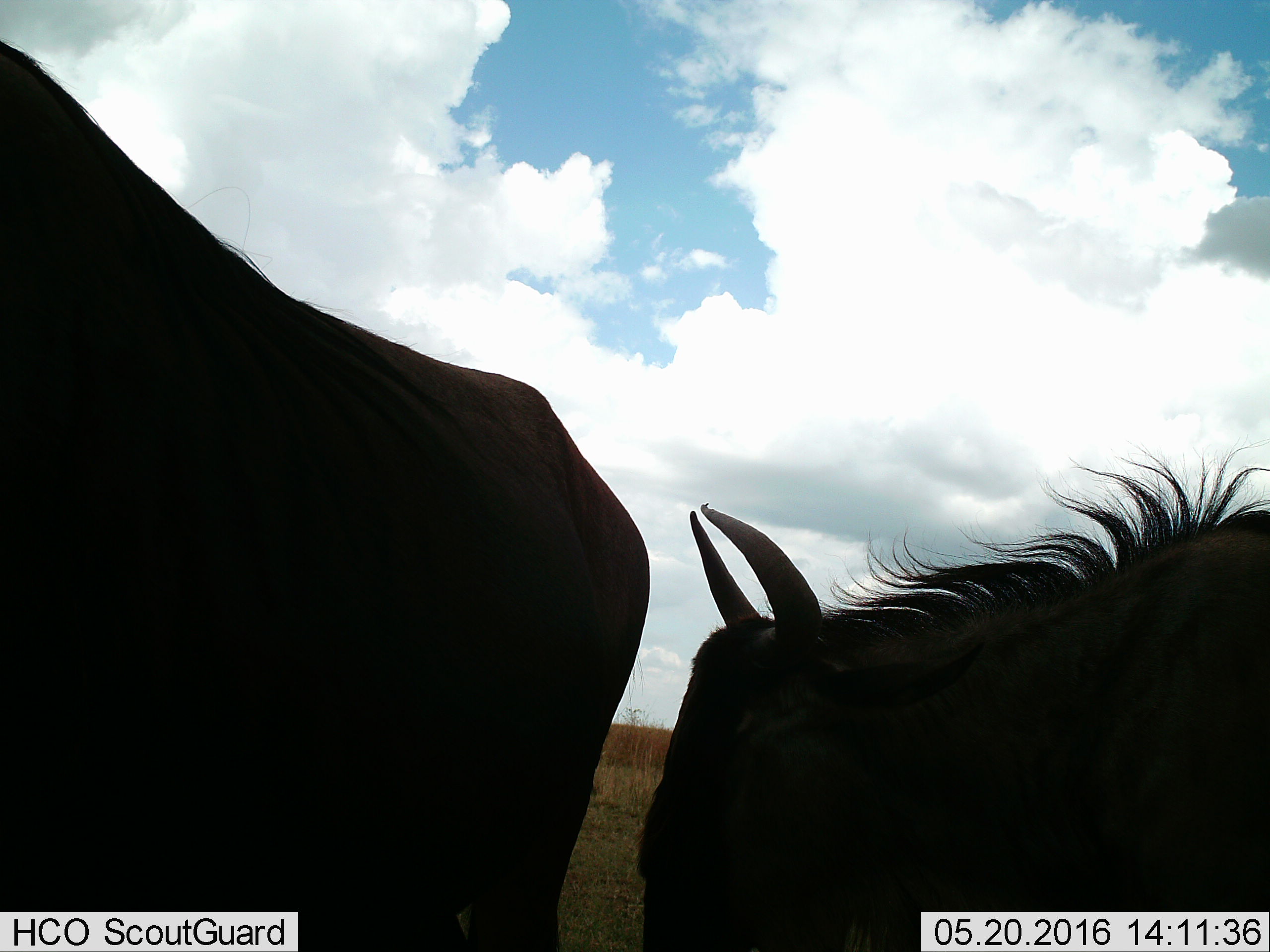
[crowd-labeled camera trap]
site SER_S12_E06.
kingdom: Animalia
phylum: Chordata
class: Mammalia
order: Artiodactyla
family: Bovidae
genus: Connochaetes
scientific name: Connochaetes taurinus taurinus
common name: blue wildebeest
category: wildebeestblue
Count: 2.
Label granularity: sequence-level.